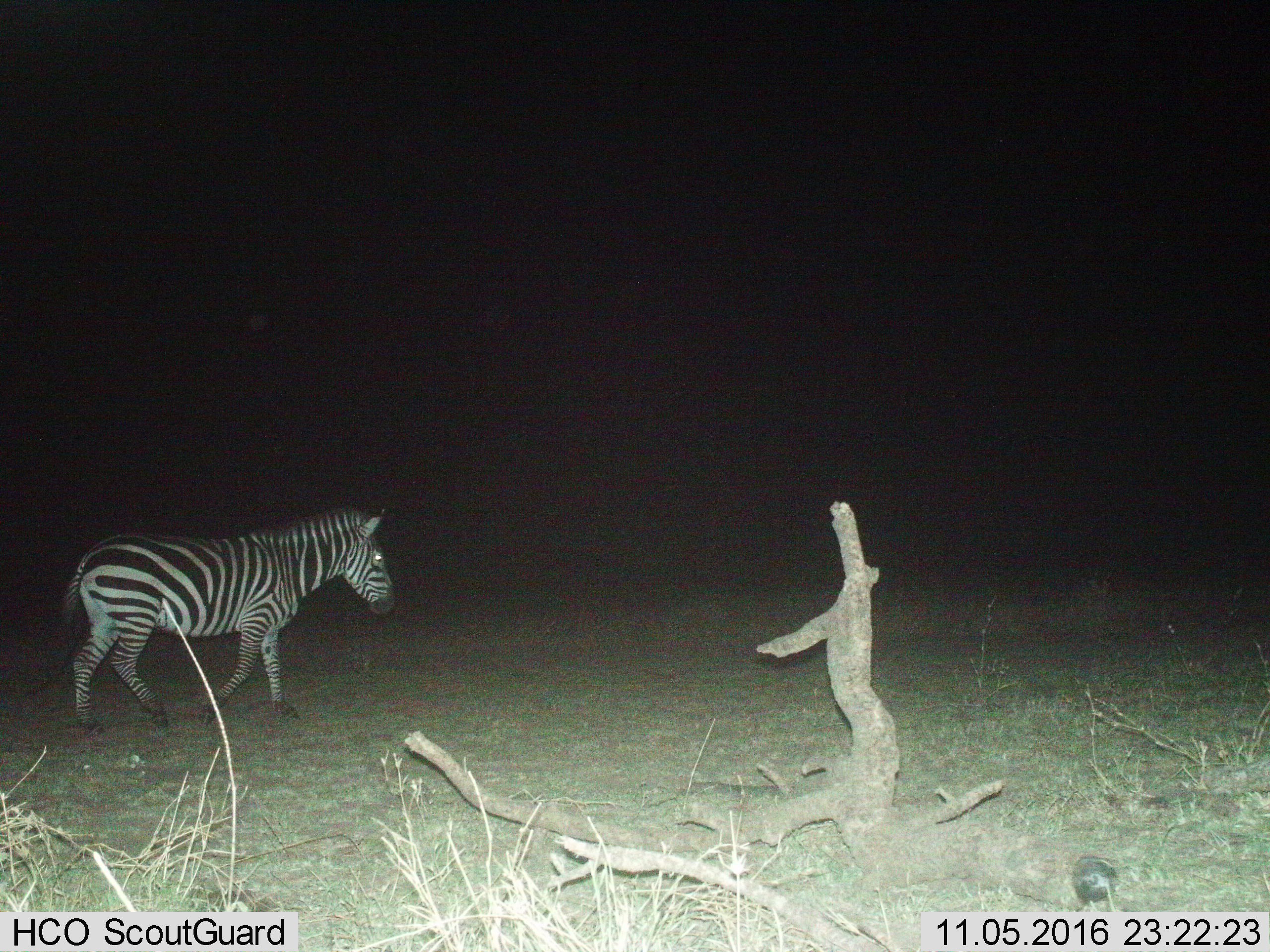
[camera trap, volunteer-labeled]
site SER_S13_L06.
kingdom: Animalia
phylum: Chordata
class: Mammalia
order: Perissodactyla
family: Equidae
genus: Equus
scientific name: Equus quagga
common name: plains zebra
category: zebraplains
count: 1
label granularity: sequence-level